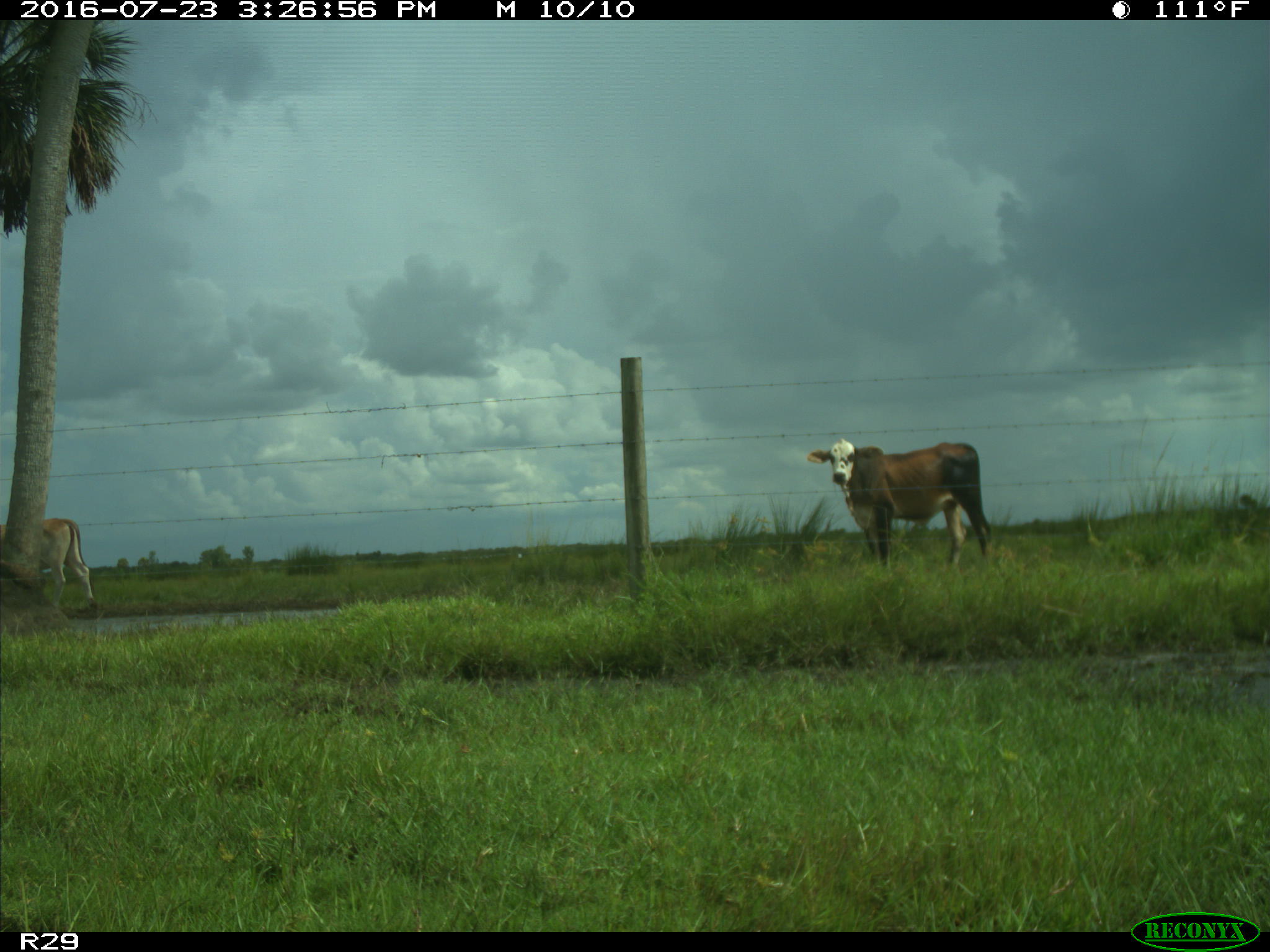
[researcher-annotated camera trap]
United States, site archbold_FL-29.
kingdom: Animalia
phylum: Chordata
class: Mammalia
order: Artiodactyla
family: Bovidae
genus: Bos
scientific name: Bos taurus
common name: domestic cow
Bos taurus (domestic cow).